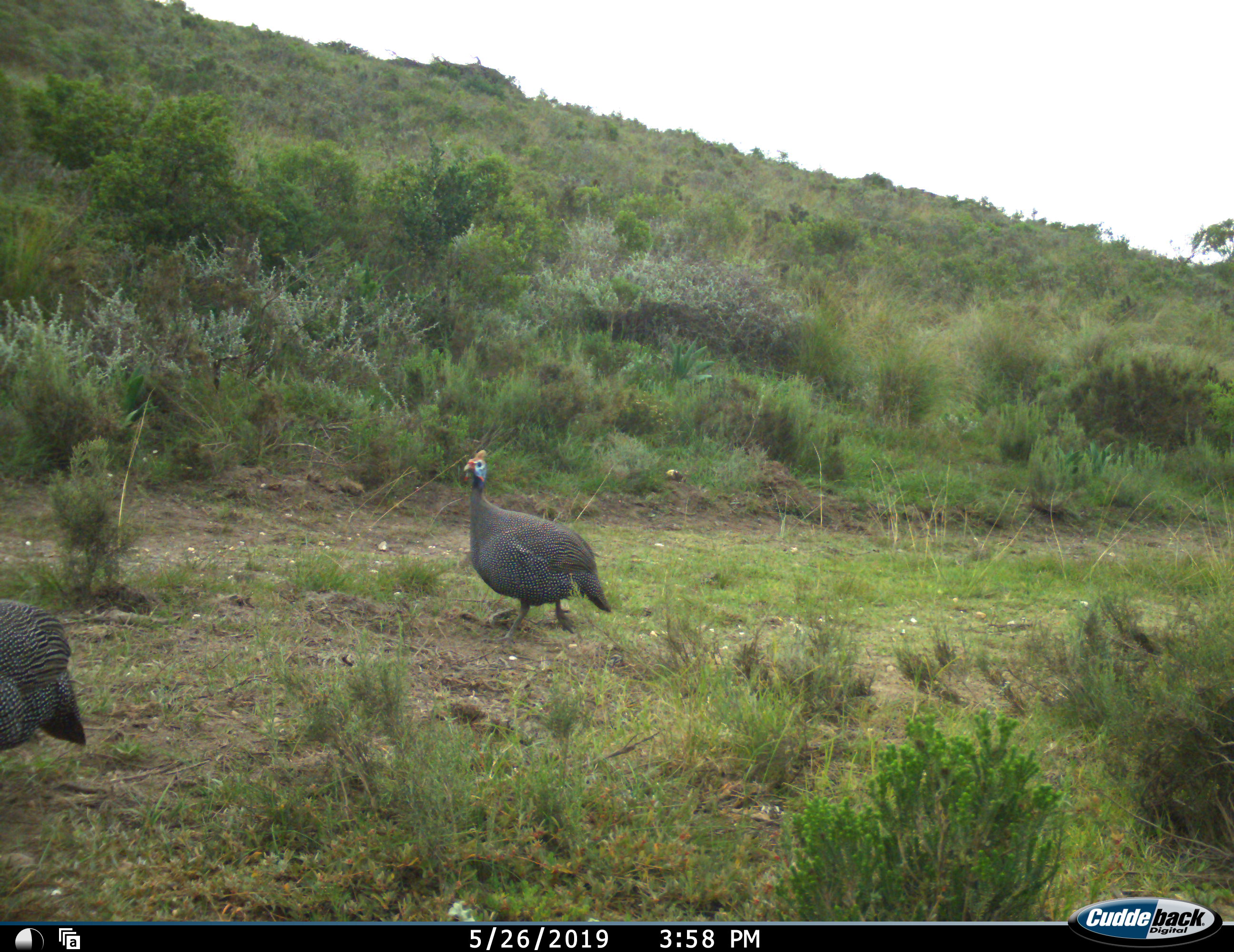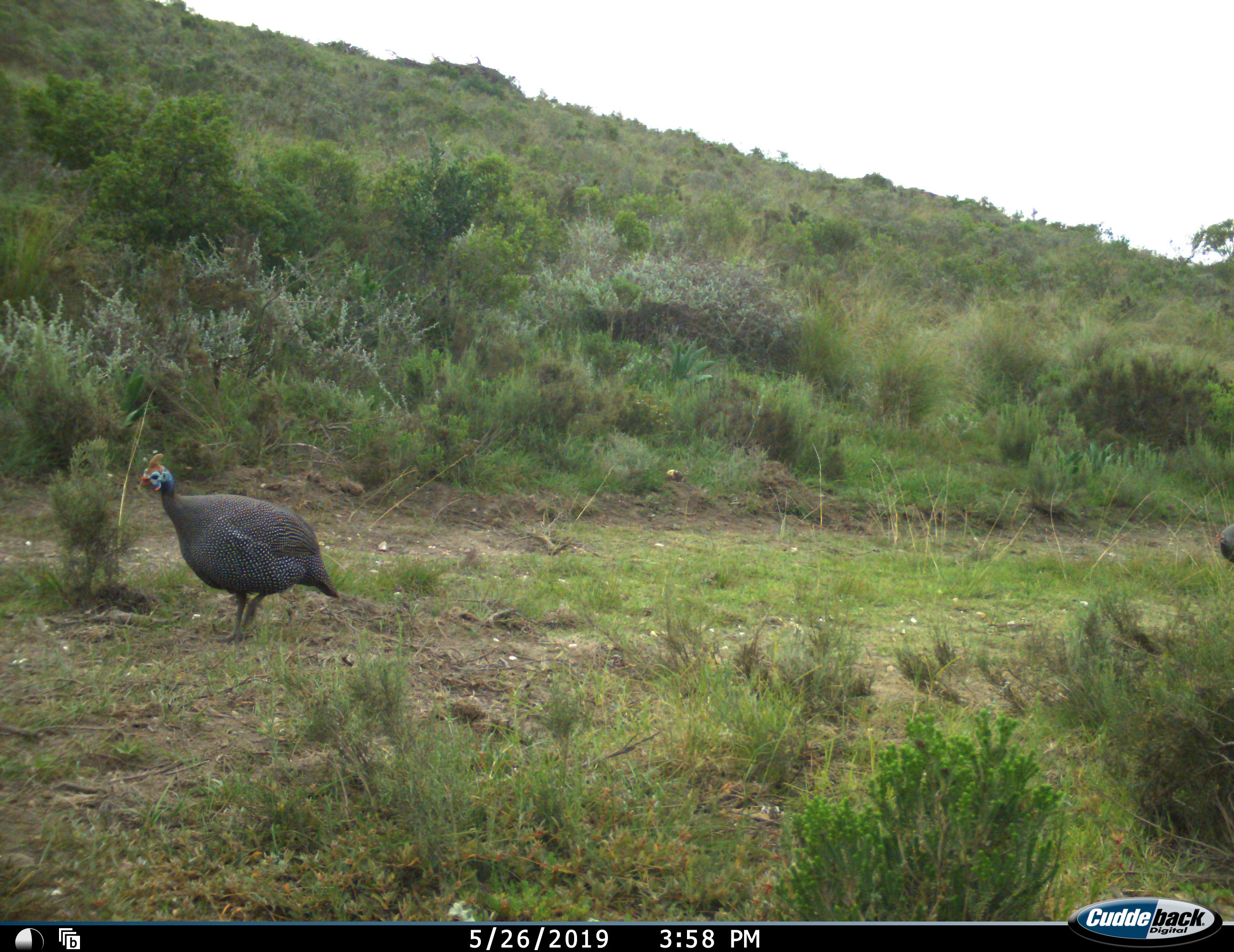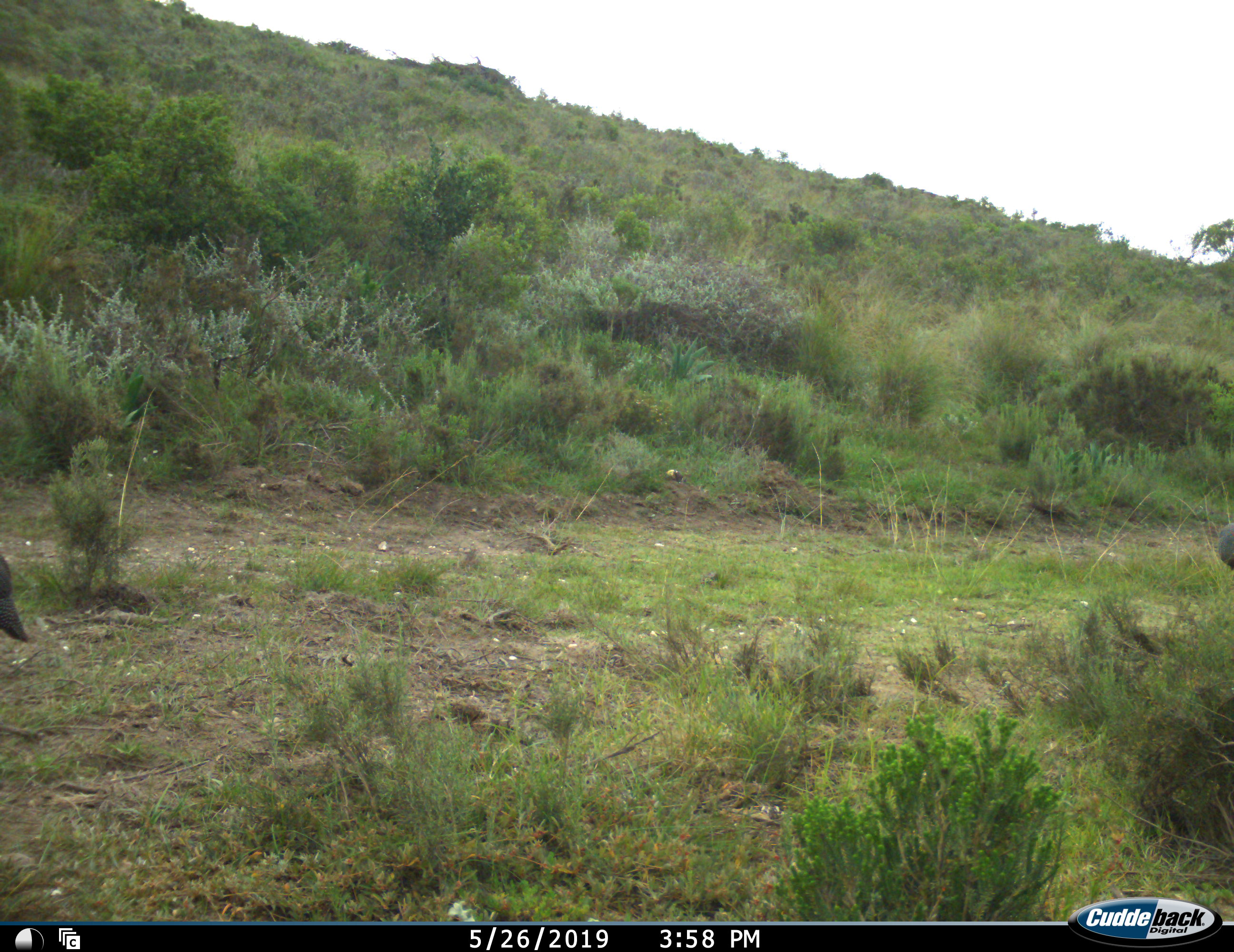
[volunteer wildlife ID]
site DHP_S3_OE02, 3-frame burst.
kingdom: Animalia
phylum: Chordata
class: Aves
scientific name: Aves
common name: bird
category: birdother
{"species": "birdother (bird) (Aves)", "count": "3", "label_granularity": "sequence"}